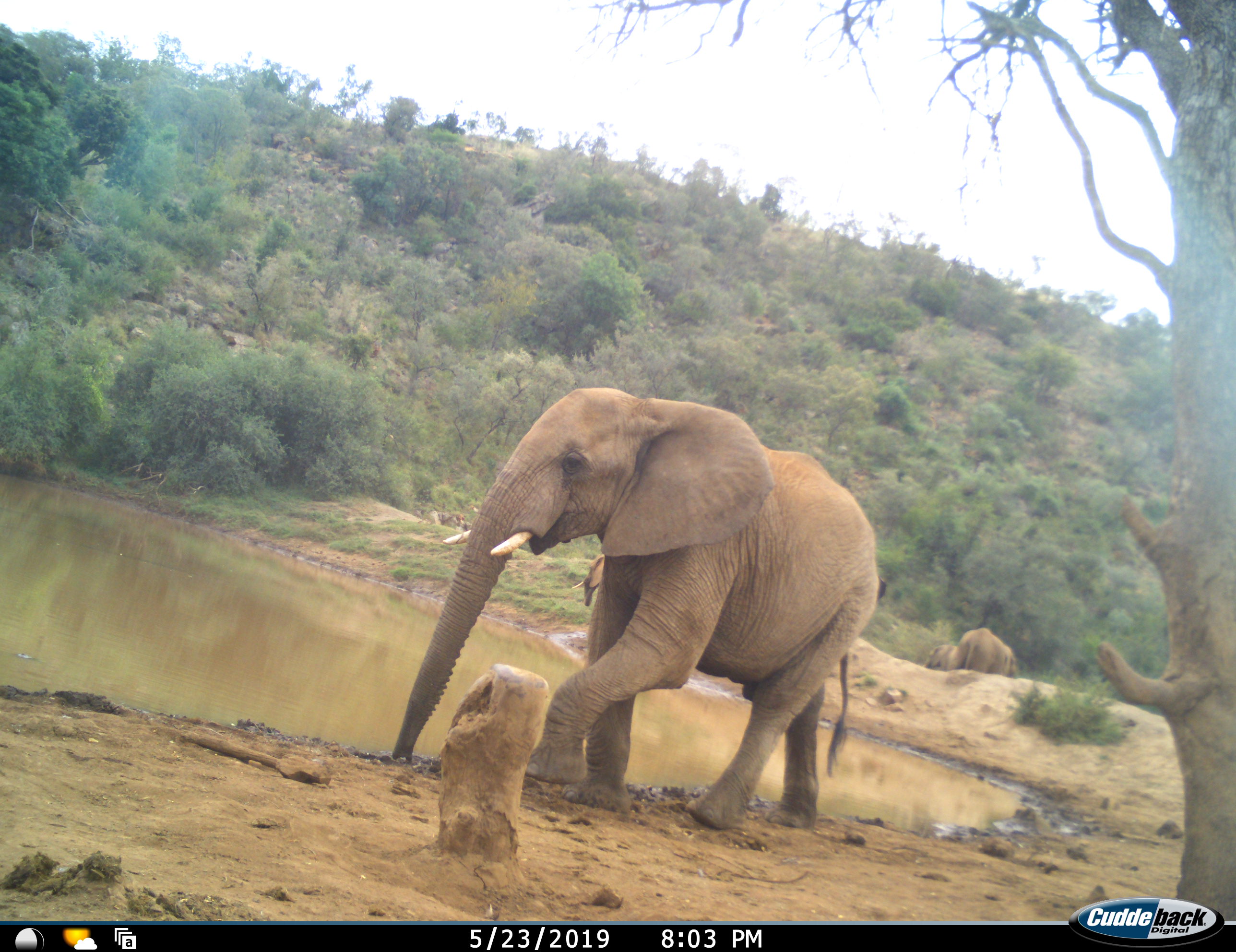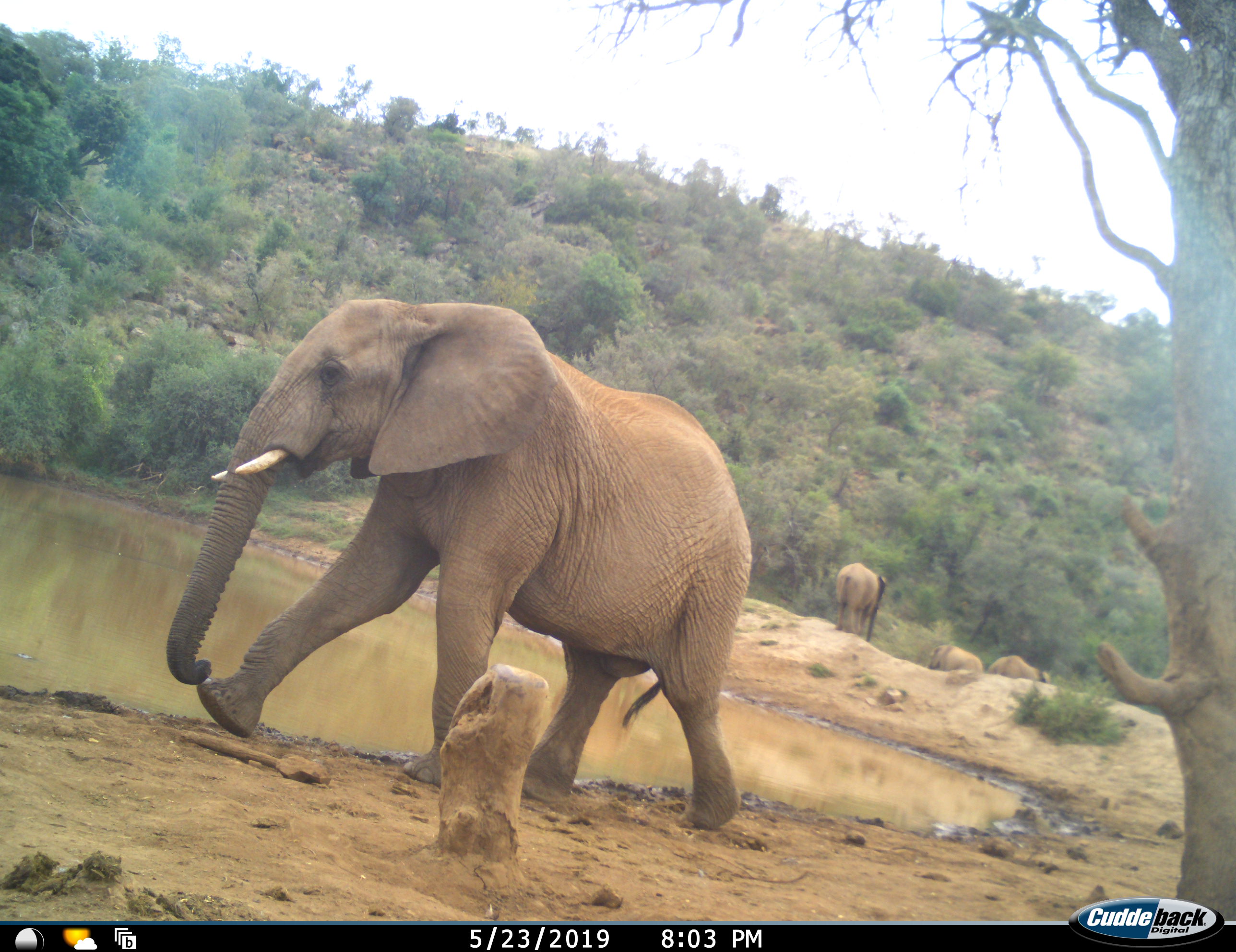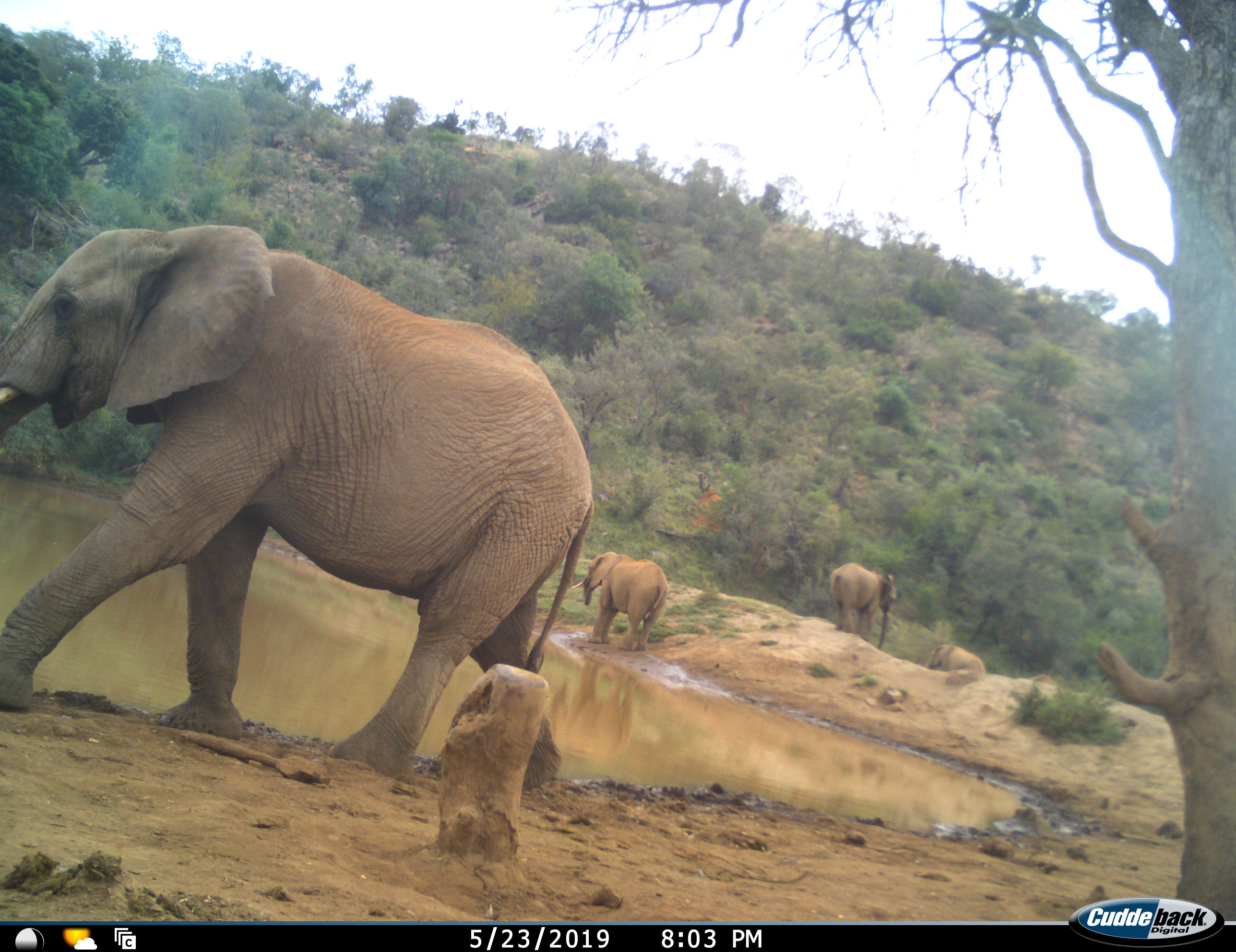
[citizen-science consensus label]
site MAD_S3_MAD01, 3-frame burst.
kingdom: Animalia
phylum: Chordata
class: Mammalia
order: Proboscidea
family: Elephantidae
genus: Loxodonta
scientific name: Loxodonta africana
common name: african bush elephant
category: elephant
Elephant (african bush elephant) (Loxodonta africana), count 5. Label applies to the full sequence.